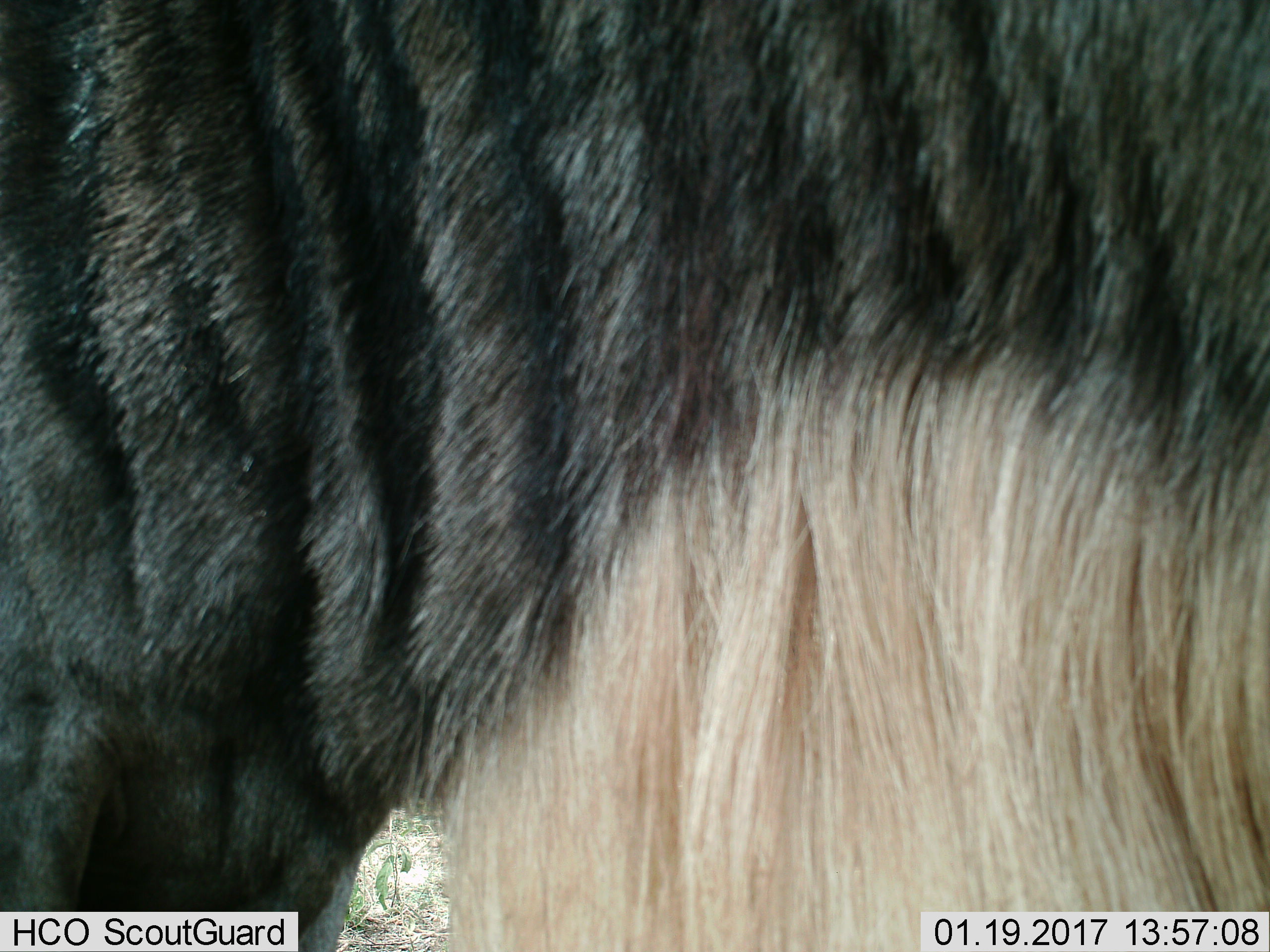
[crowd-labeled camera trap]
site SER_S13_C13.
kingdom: Animalia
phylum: Chordata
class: Mammalia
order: Artiodactyla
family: Bovidae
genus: Connochaetes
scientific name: Connochaetes taurinus taurinus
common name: blue wildebeest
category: wildebeestblue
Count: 1.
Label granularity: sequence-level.